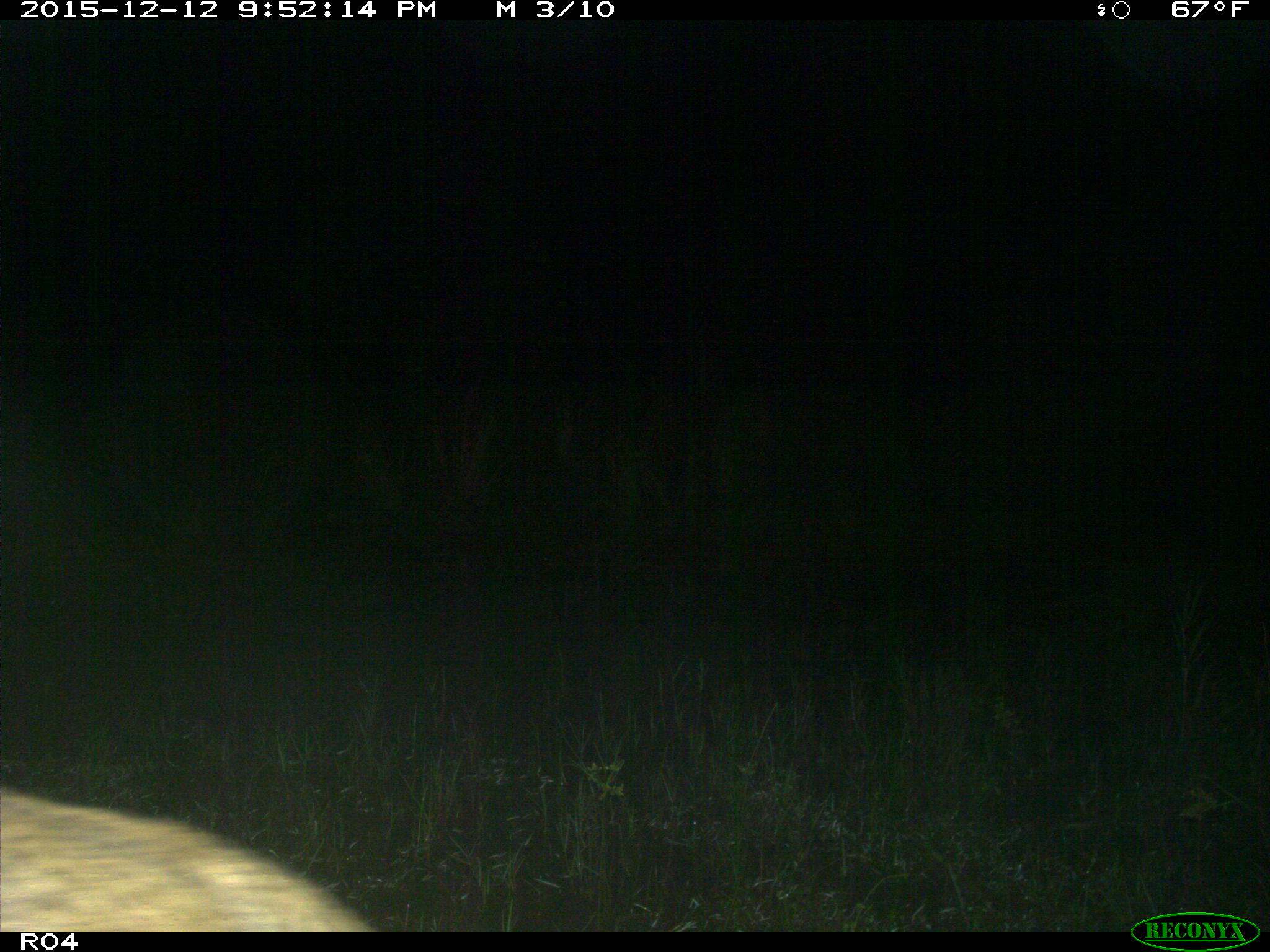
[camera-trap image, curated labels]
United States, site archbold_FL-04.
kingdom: Animalia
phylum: Chordata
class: Mammalia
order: Carnivora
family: Felidae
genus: Lynx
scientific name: Lynx rufus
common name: bobcat